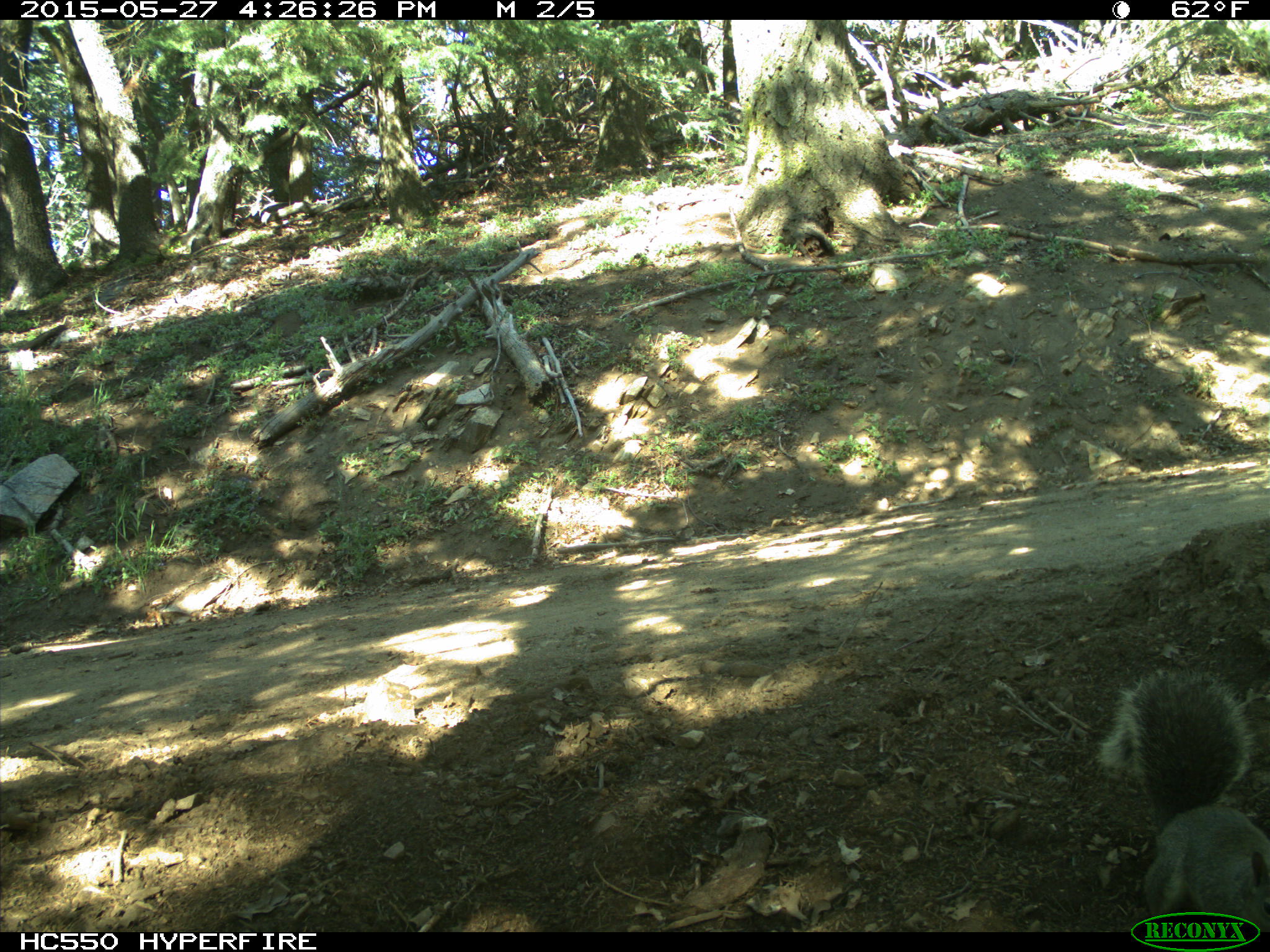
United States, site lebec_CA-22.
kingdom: Animalia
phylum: Chordata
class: Mammalia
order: Rodentia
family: Sciuridae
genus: Sciurus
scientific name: Sciurus carolinensis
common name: eastern gray squirrel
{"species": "Sciurus carolinensis (eastern gray squirrel)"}